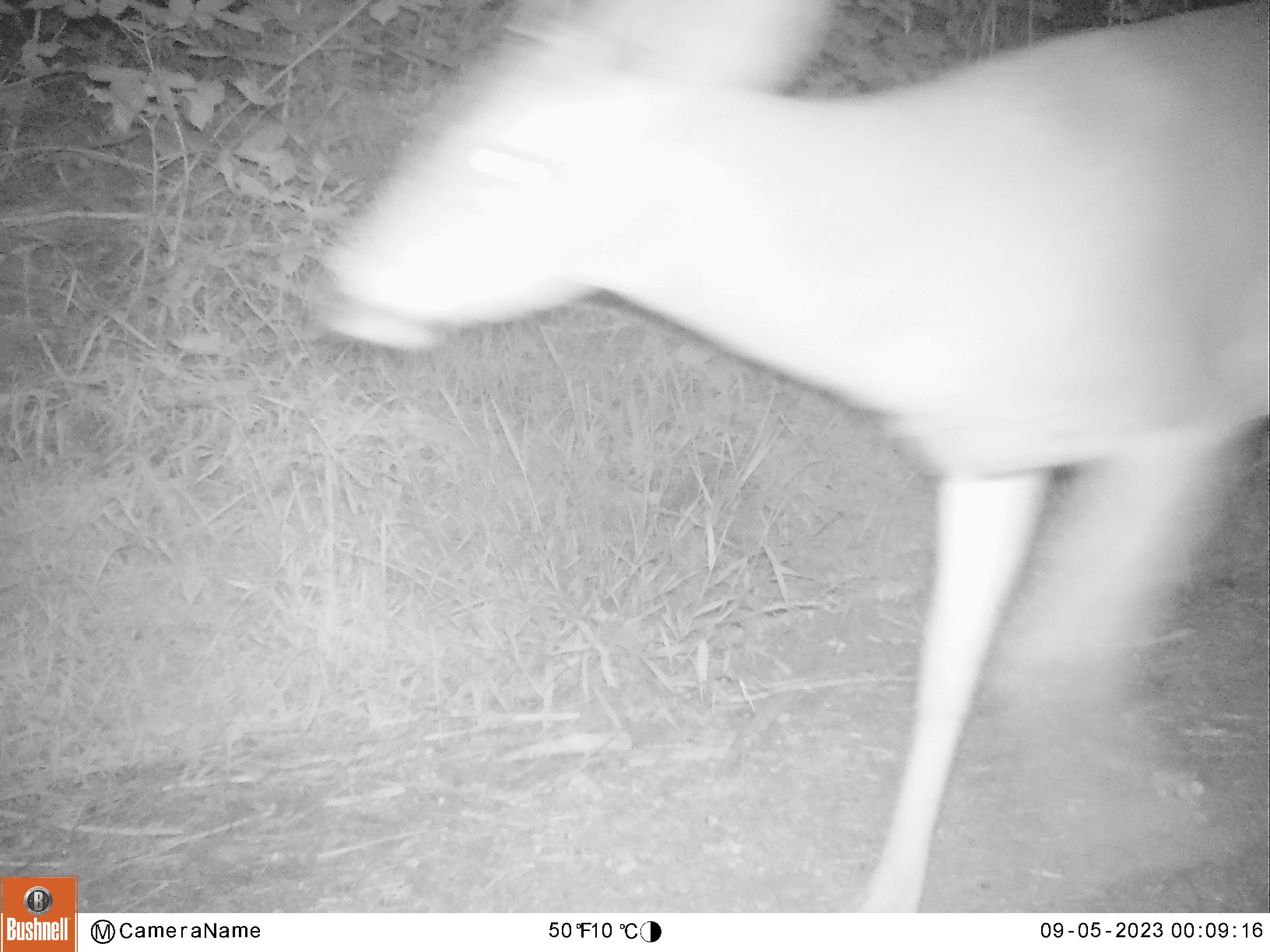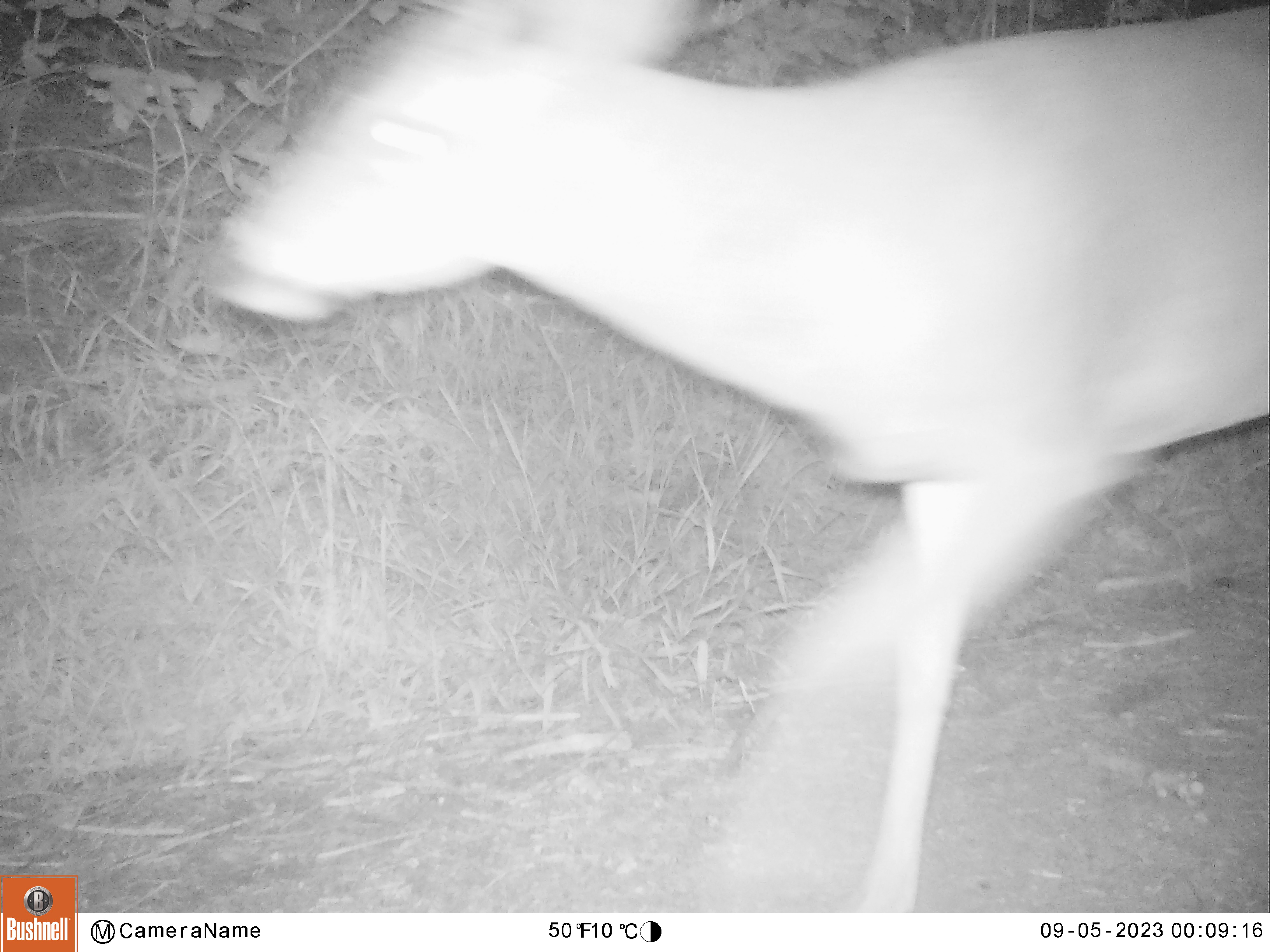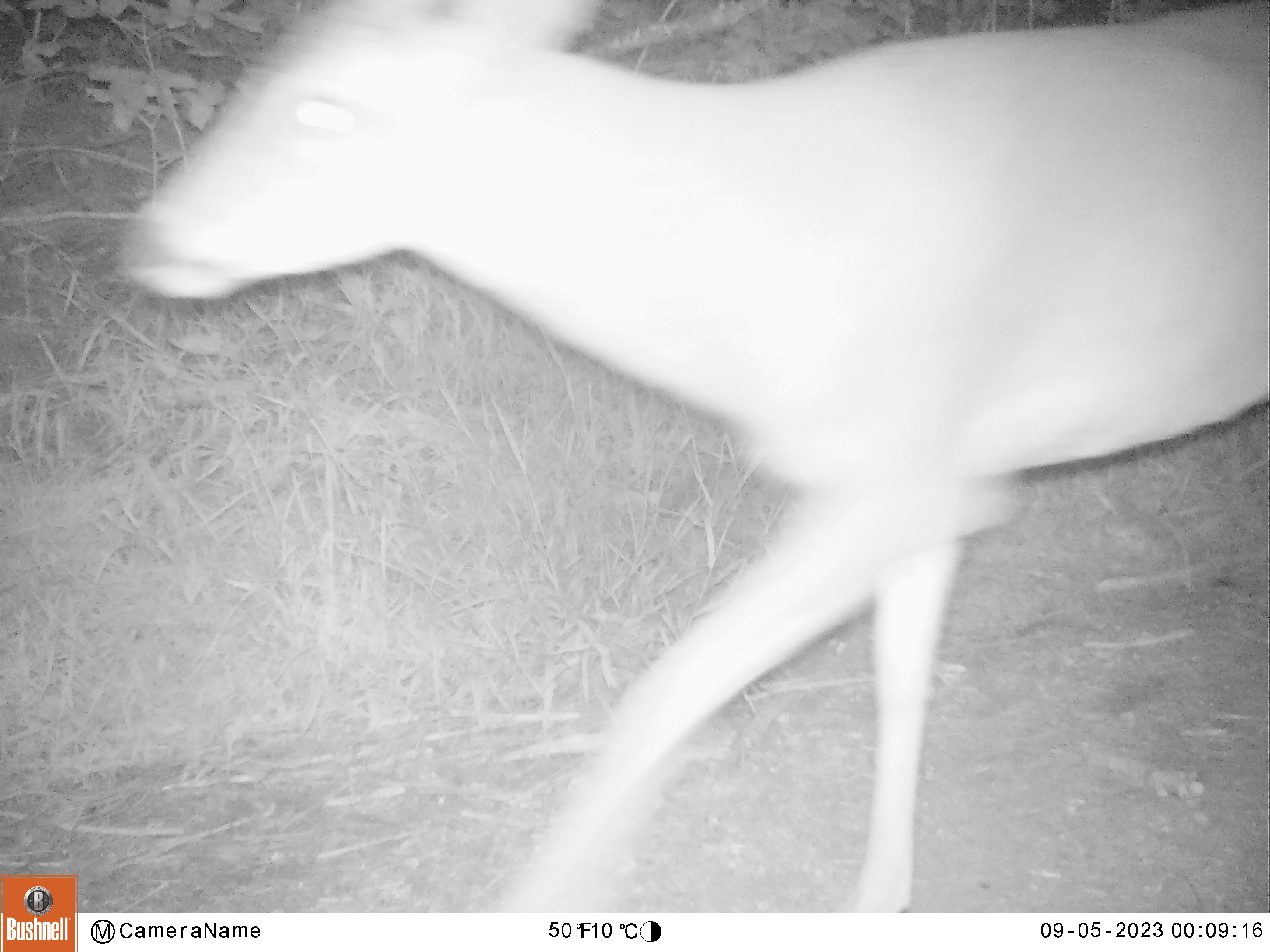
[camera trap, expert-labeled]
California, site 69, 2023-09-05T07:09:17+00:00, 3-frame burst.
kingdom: Animalia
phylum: Chordata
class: Mammalia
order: Artiodactyla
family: Cervidae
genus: Odocoileus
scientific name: Odocoileus hemionus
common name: mule deer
Mule deer (Odocoileus hemionus).